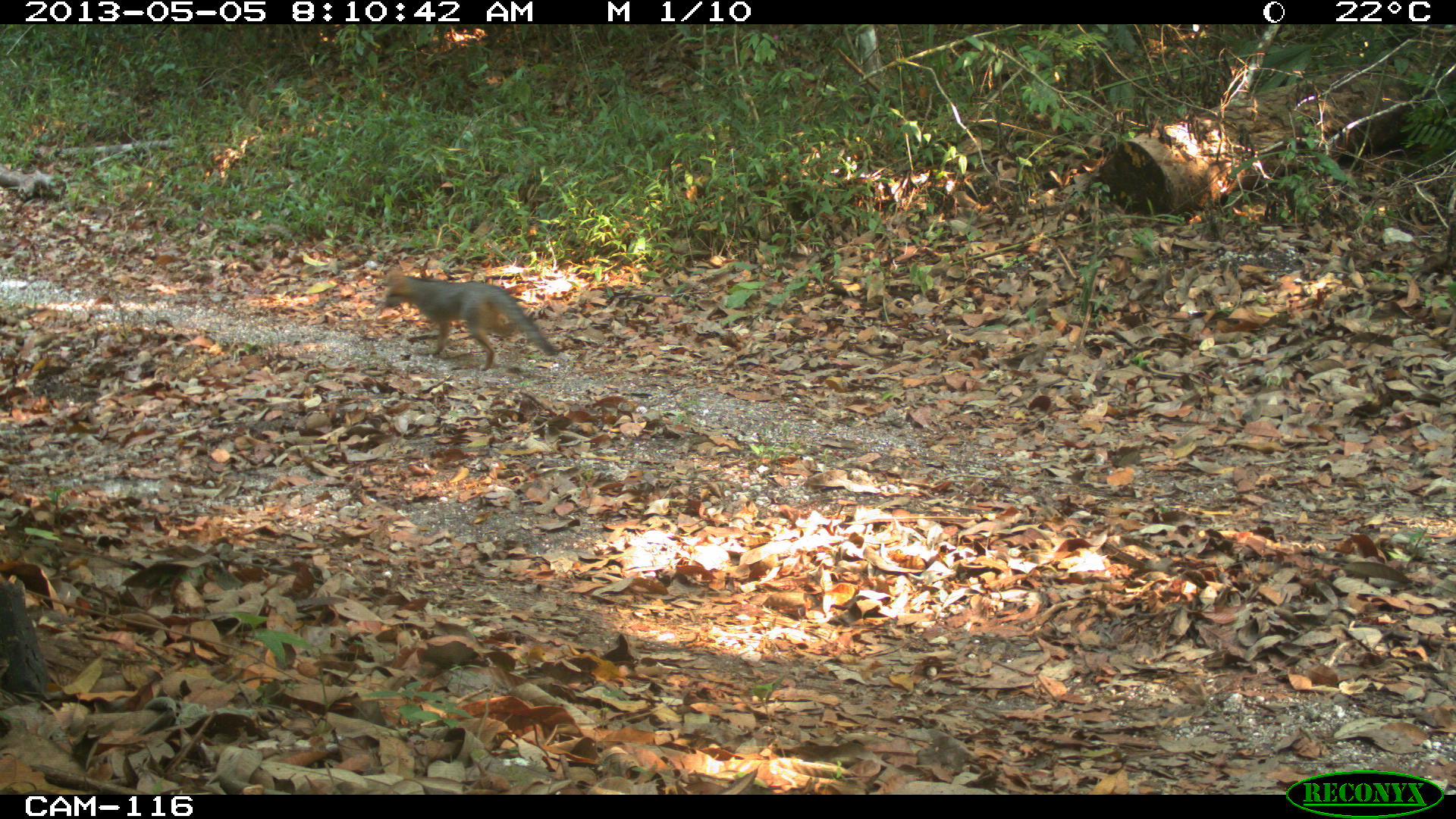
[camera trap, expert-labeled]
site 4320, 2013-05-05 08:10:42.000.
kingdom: Animalia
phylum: Chordata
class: Mammalia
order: Carnivora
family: Canidae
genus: Urocyon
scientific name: Urocyon cinereoargenteus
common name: gray fox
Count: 1.